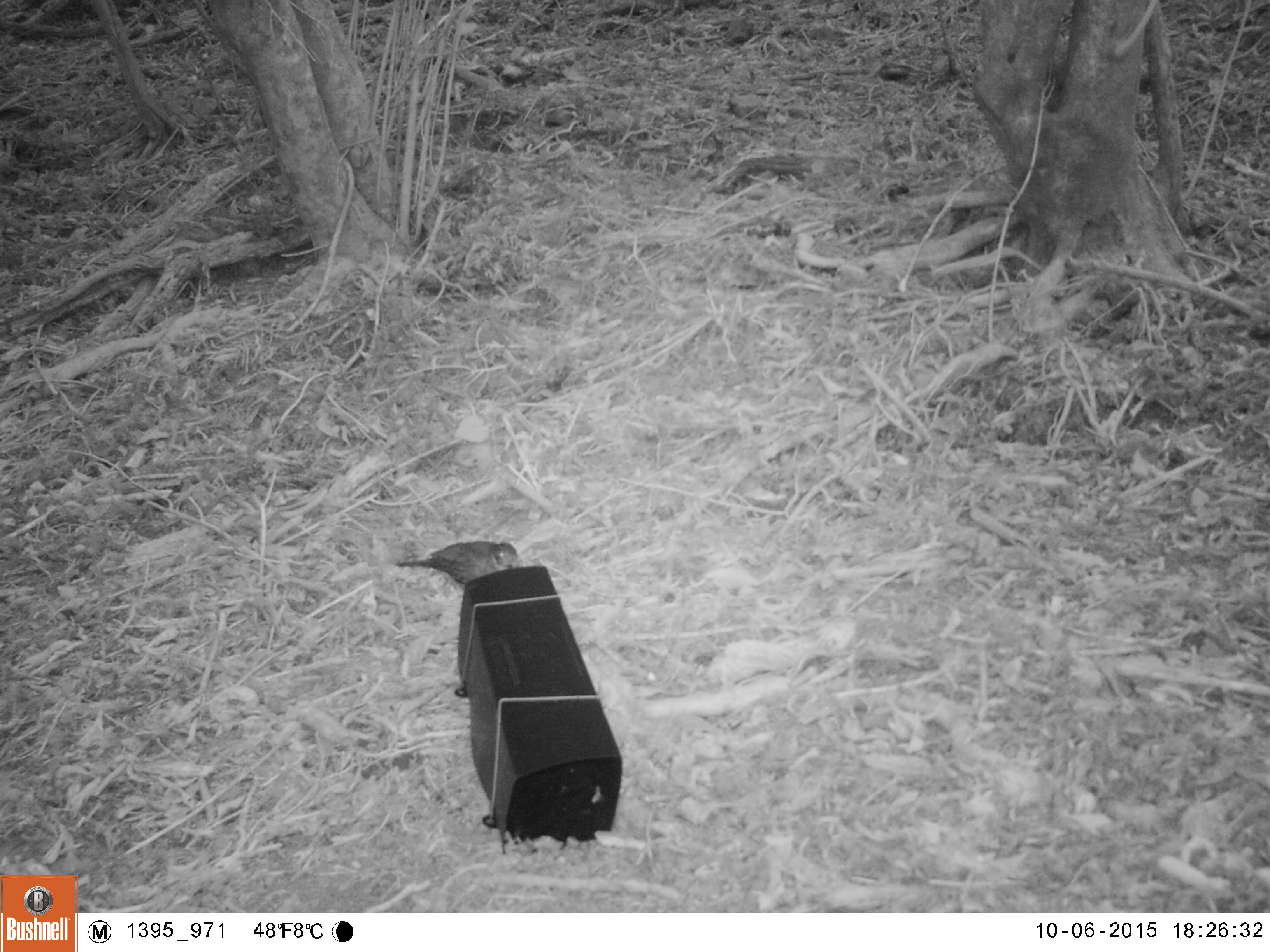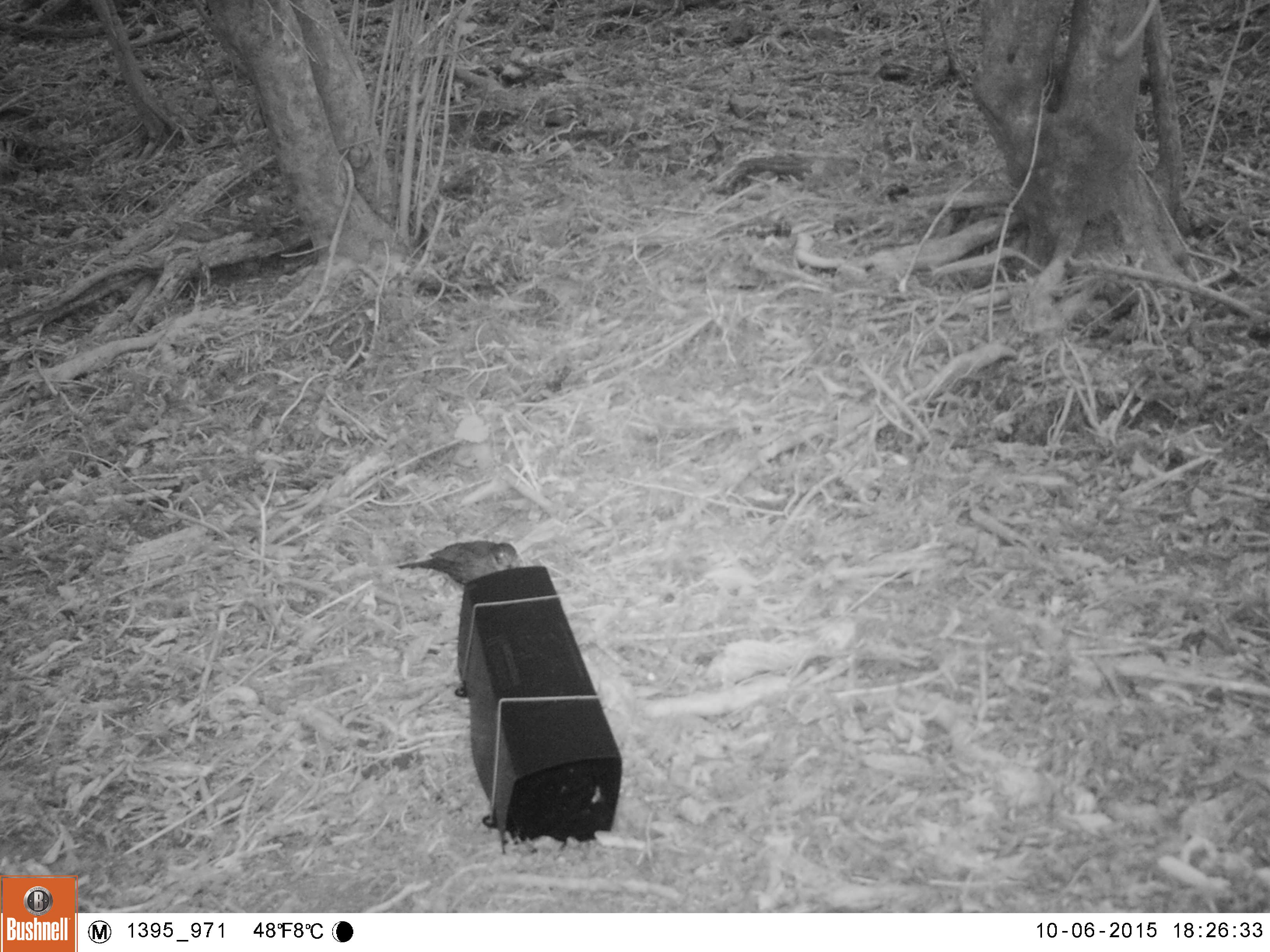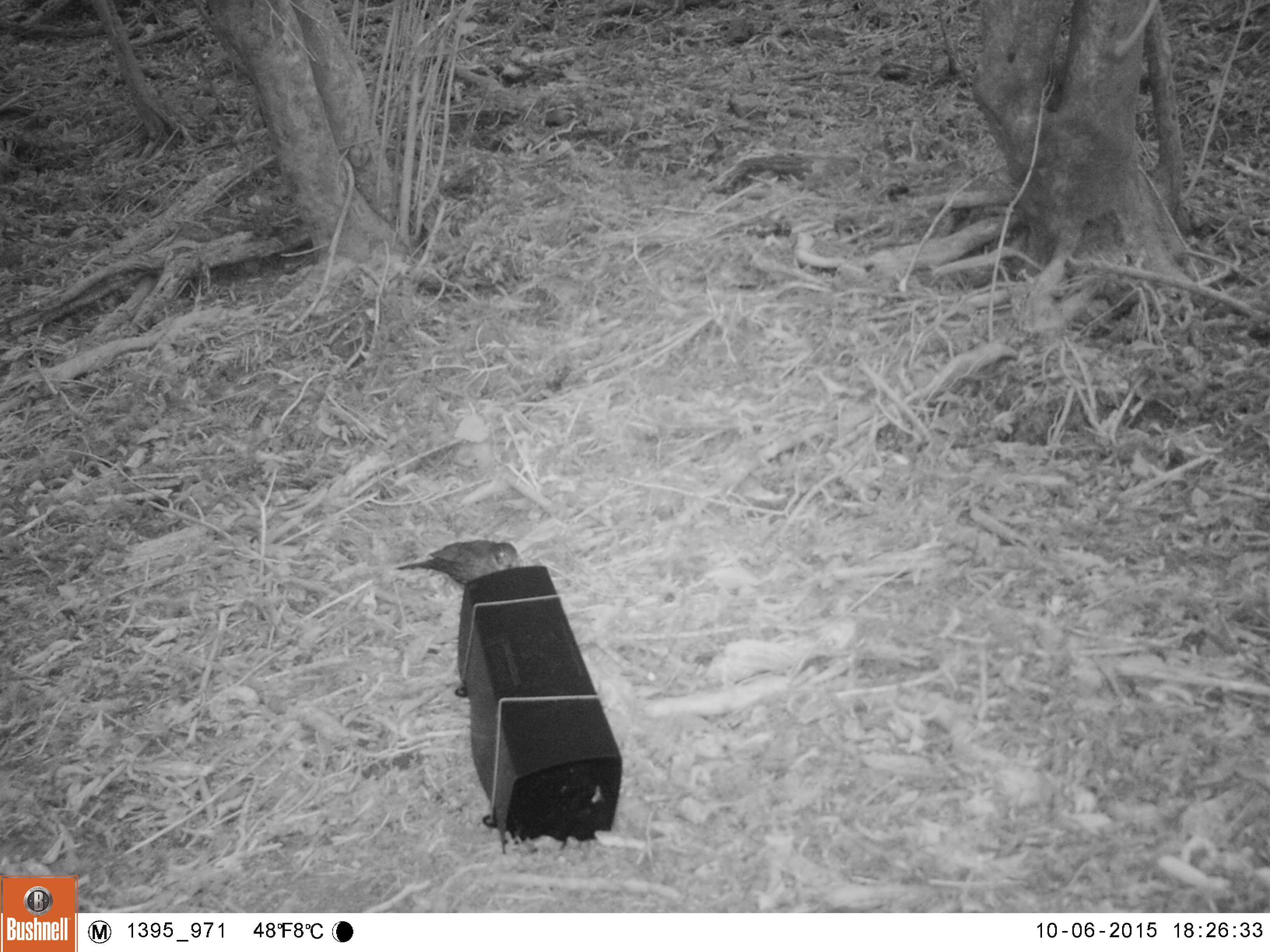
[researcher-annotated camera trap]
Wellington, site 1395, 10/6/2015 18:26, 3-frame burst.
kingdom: Animalia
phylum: Chordata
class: Aves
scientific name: Aves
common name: bird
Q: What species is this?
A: Bird (Aves).